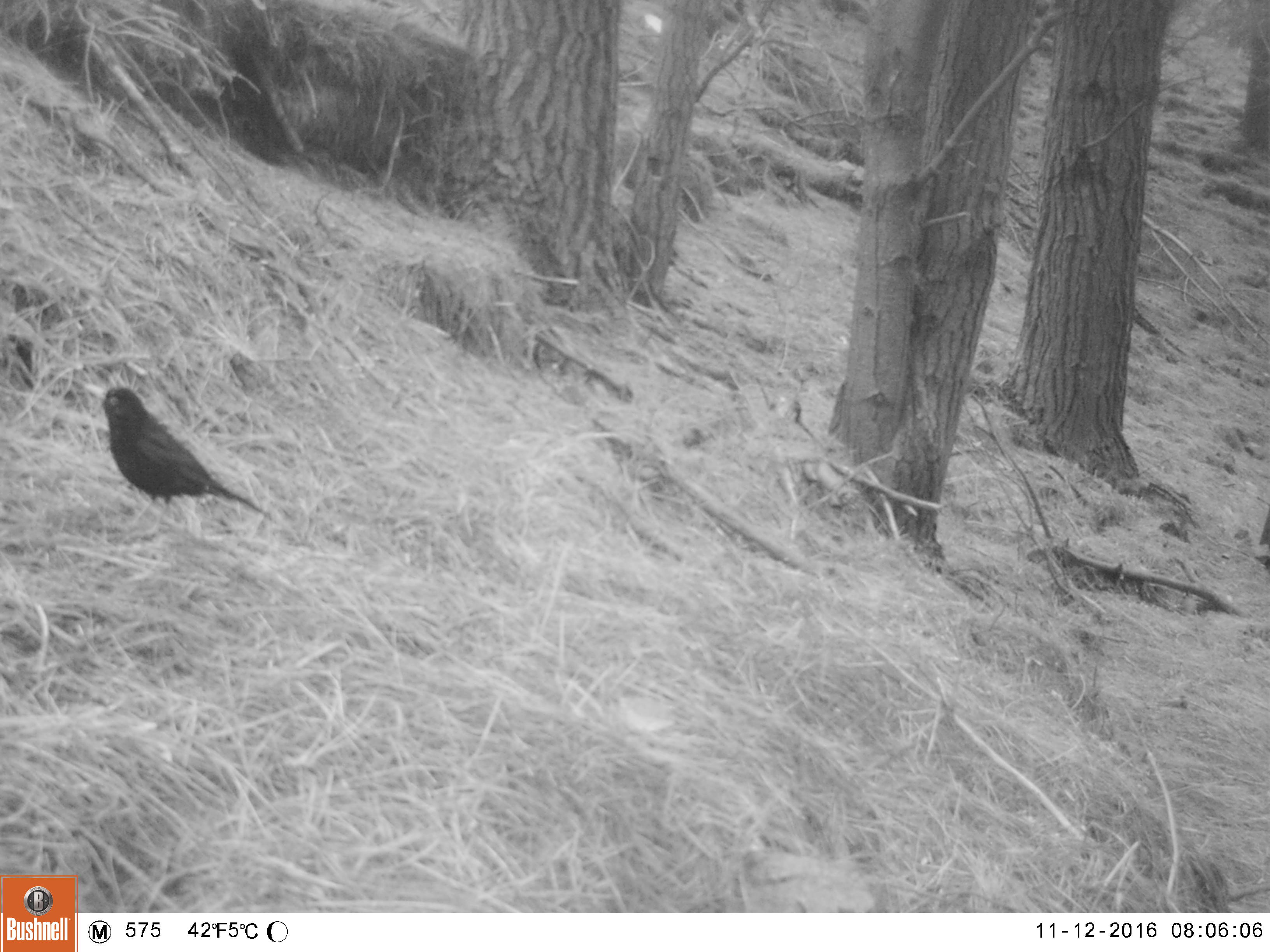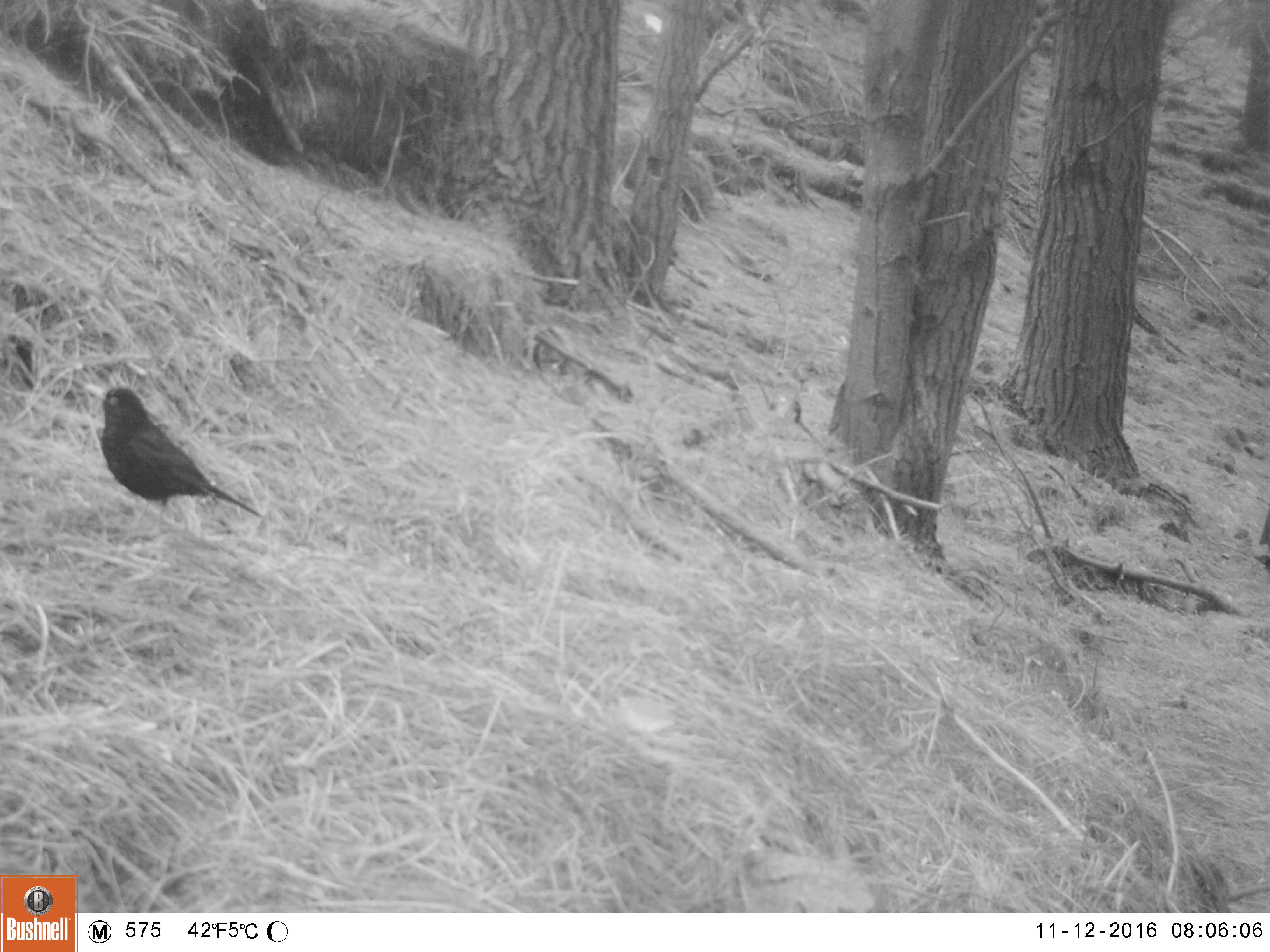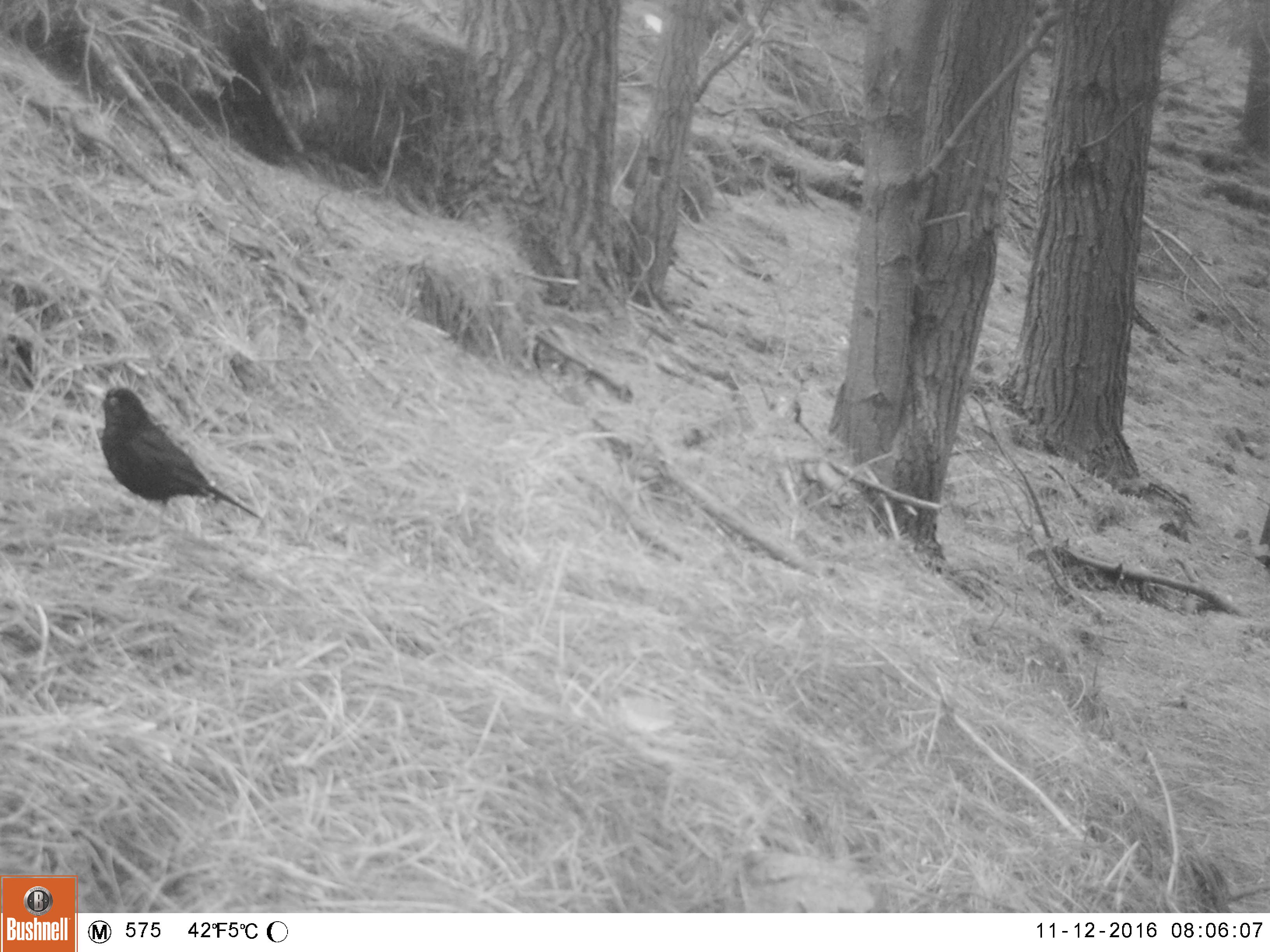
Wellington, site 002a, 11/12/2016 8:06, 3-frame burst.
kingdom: Animalia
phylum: Chordata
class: Aves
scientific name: Aves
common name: bird